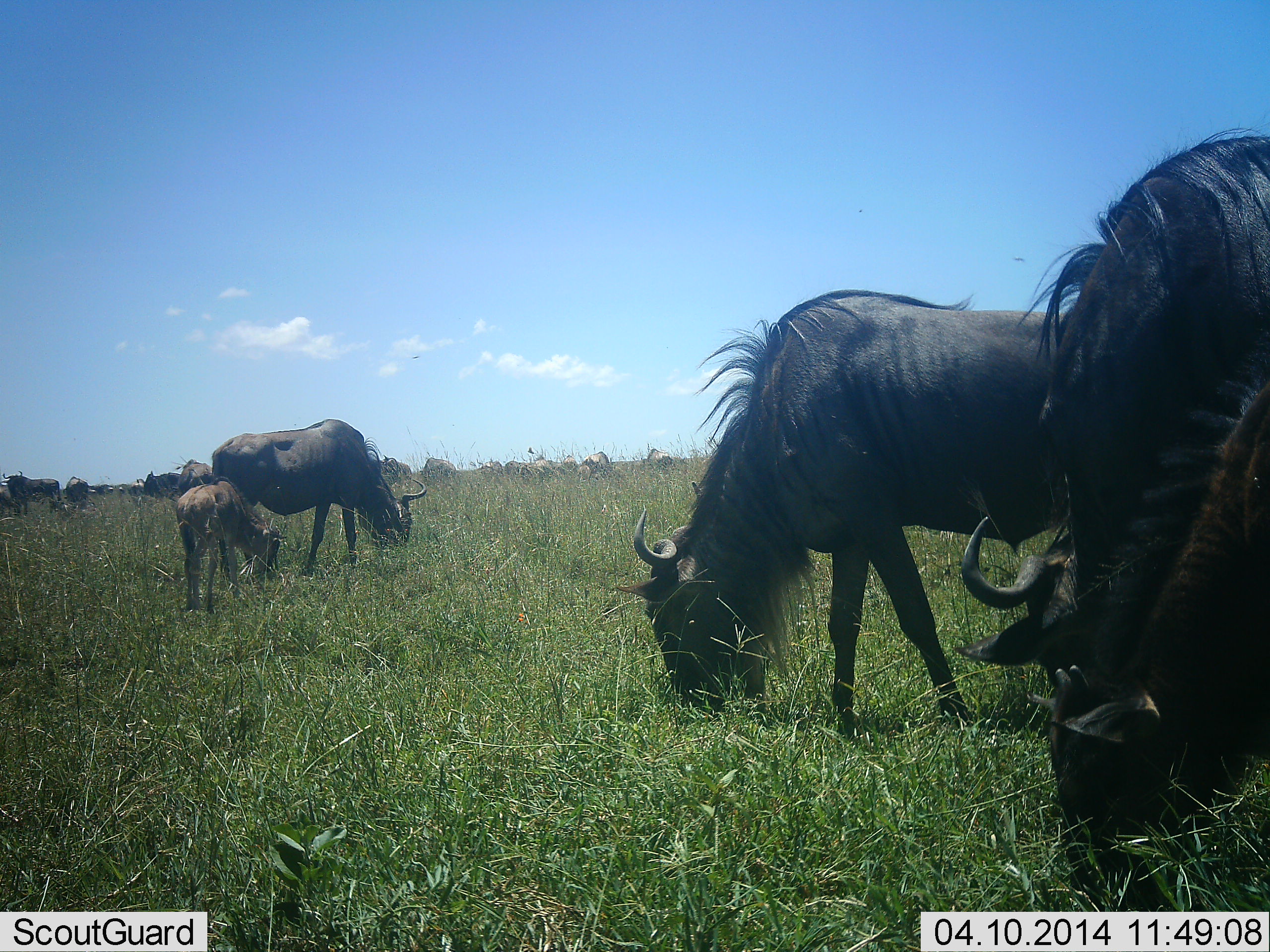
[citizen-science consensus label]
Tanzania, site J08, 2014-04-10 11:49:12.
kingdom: Animalia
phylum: Chordata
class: Mammalia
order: Artiodactyla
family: Bovidae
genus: Connochaetes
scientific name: Connochaetes taurinus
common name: blue wildebeest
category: wildebeest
Wildebeest (blue wildebeest) (Connochaetes taurinus), count 9. Behavior (volunteer vote fractions): standing 30%, resting 10%, moving 10%, interacting 10%. Young present (vote fraction): 100%. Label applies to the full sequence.